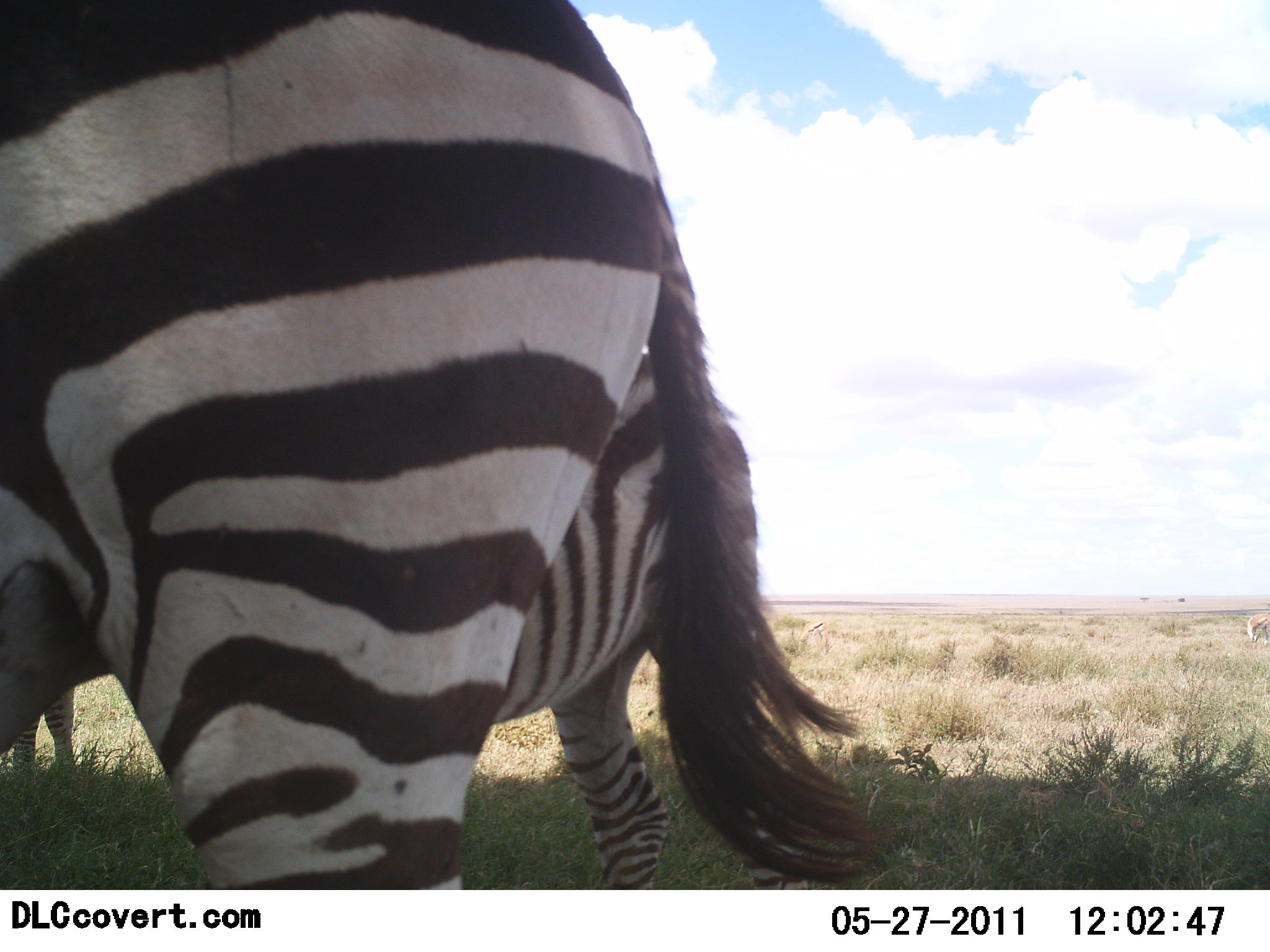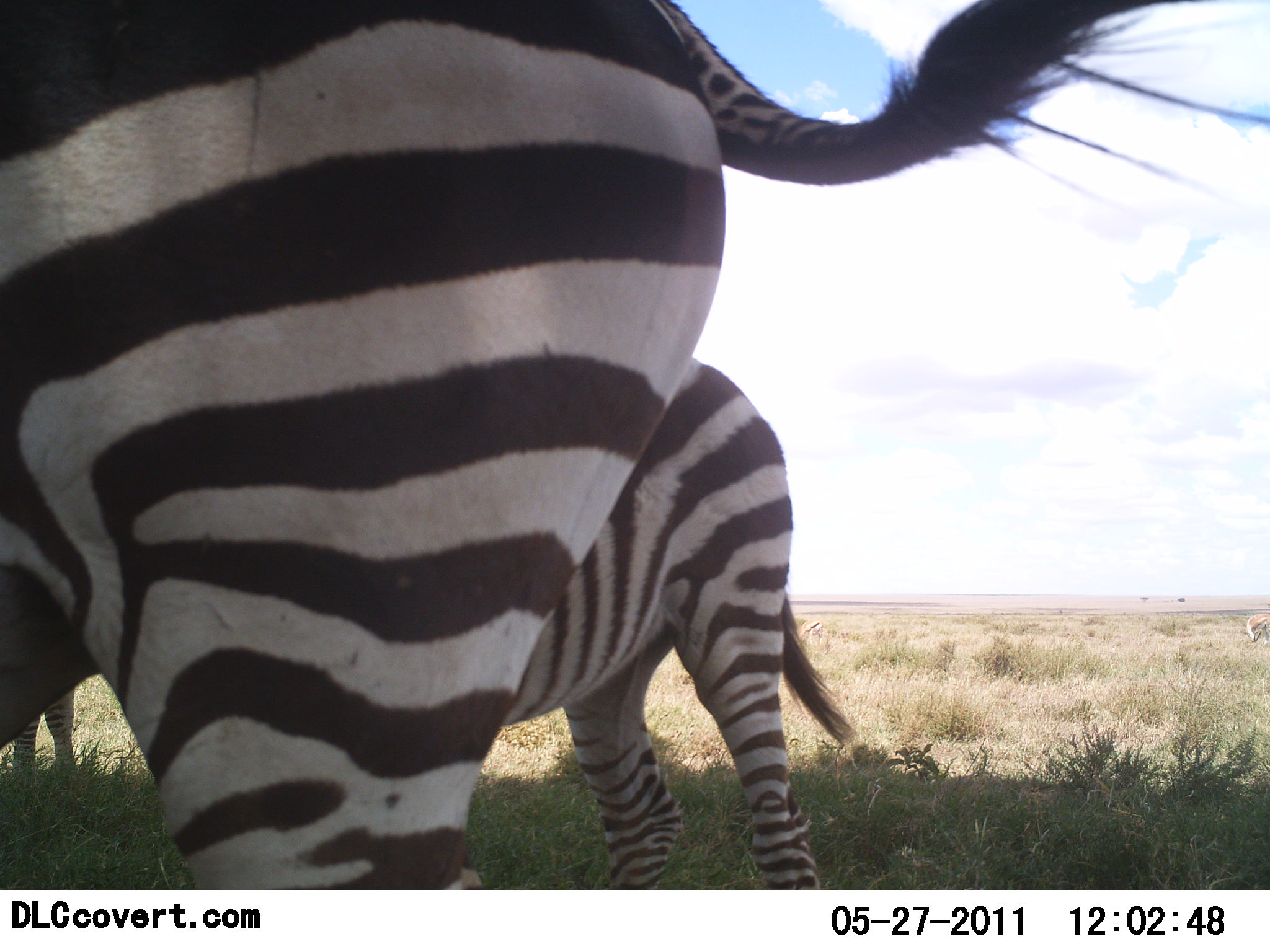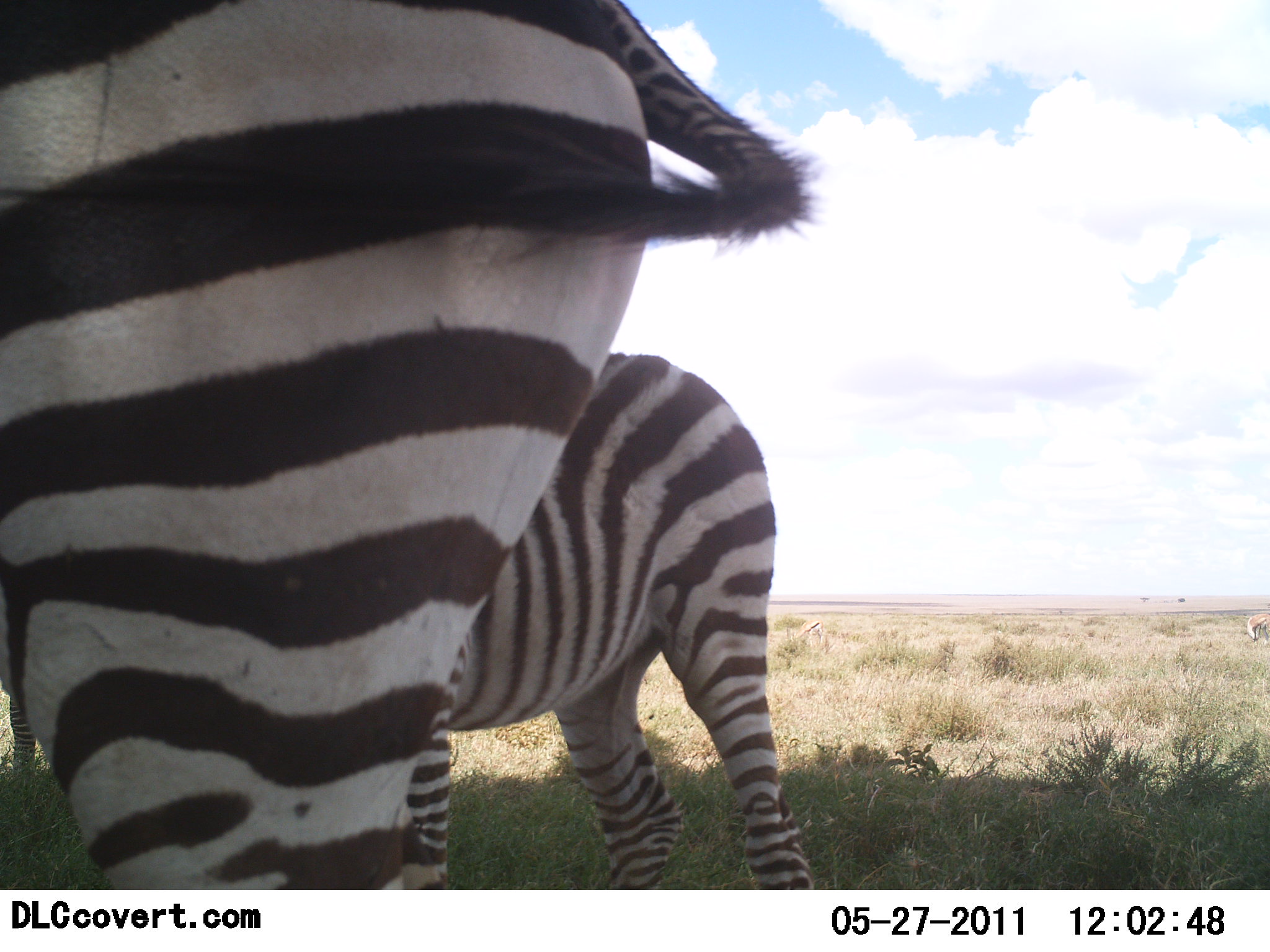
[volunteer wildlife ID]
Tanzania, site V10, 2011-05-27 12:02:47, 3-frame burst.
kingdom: Animalia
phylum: Chordata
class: Mammalia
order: Perissodactyla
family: Equidae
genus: Equus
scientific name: Equus quagga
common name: plains zebra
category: zebra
Zebra (plains zebra) (Equus quagga), count 3. Behavior (volunteer vote fractions): standing 85%, resting 0%, moving 0%, interacting 0%. Young present (vote fraction): 0%. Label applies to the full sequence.